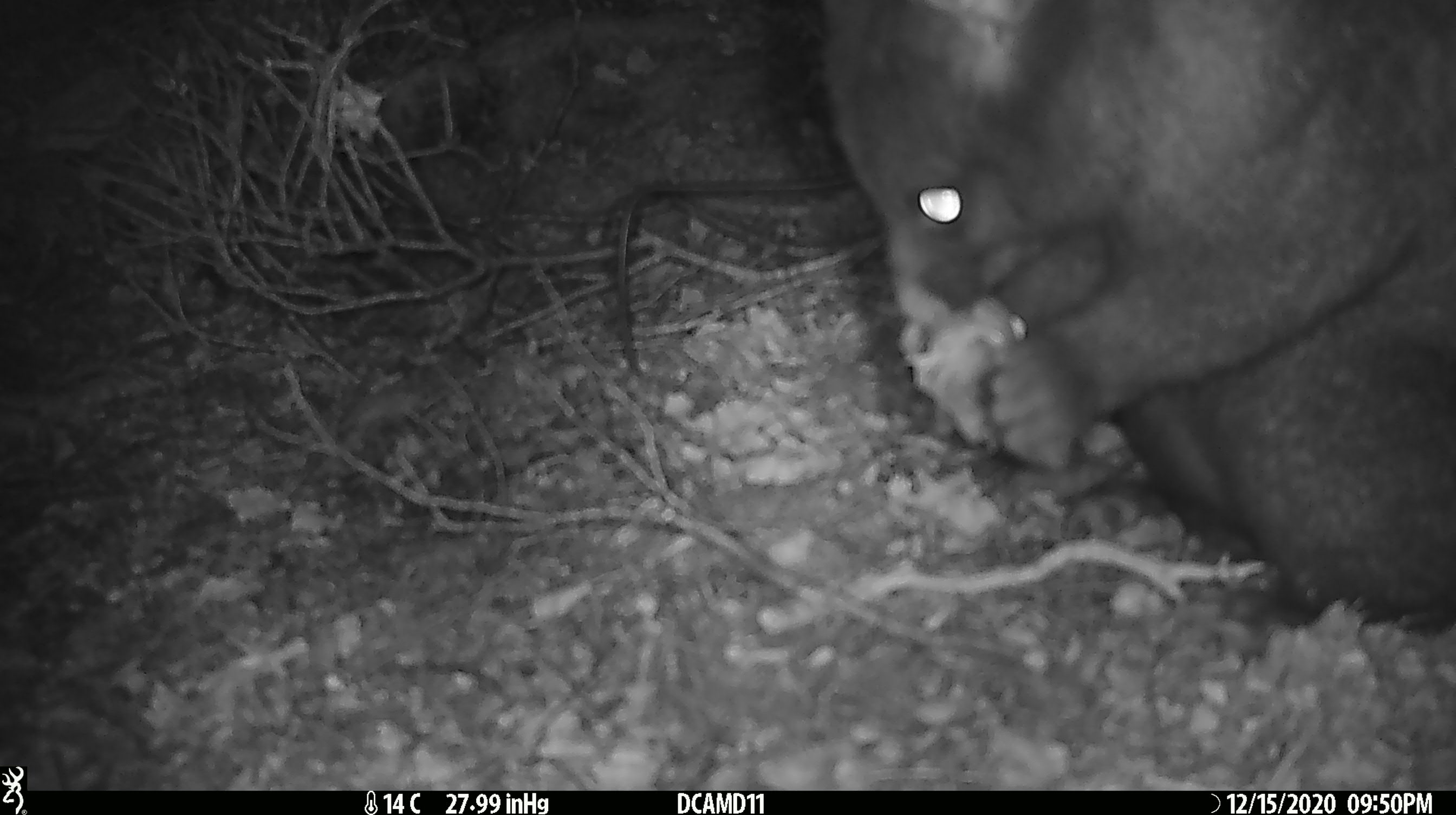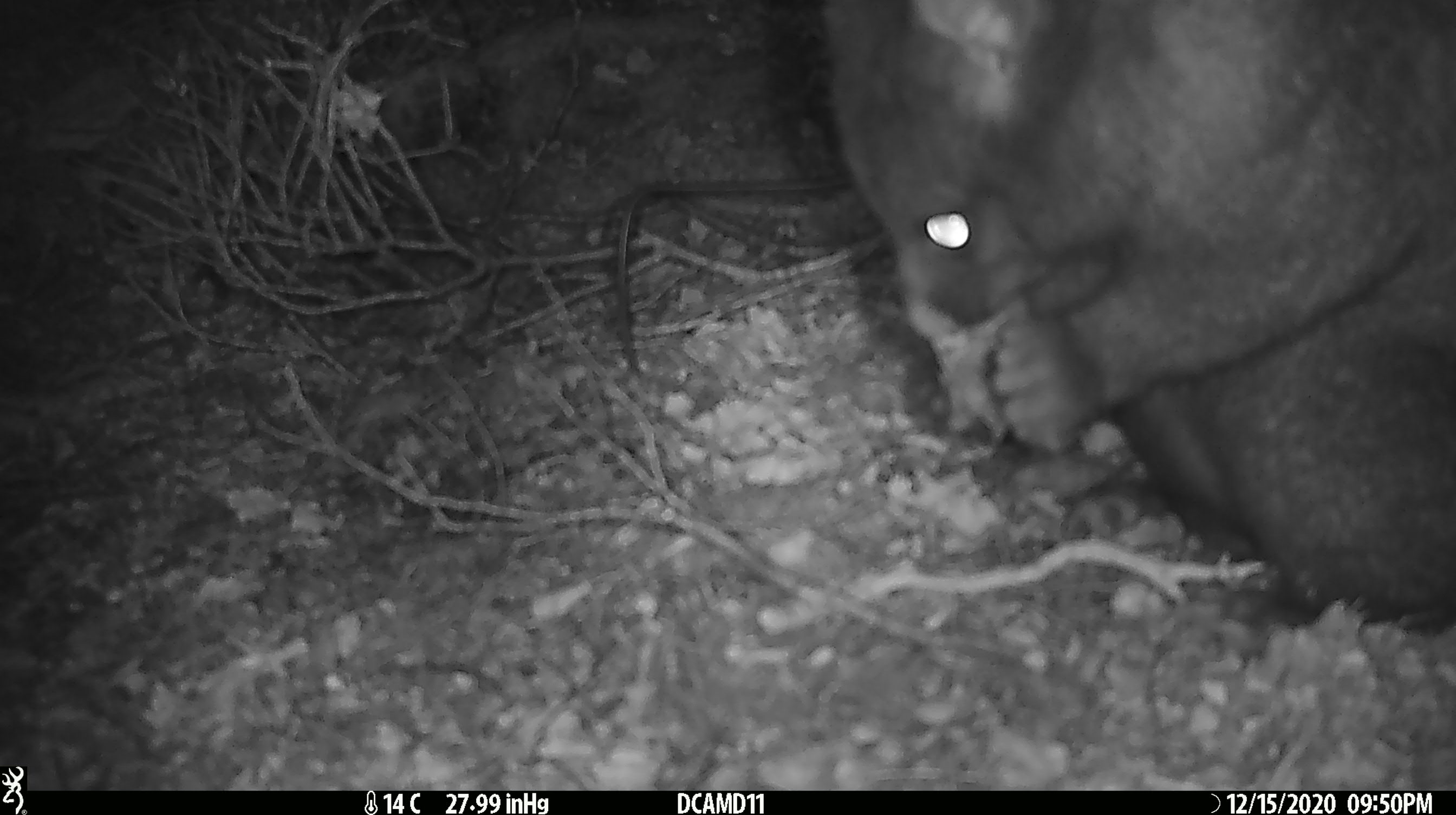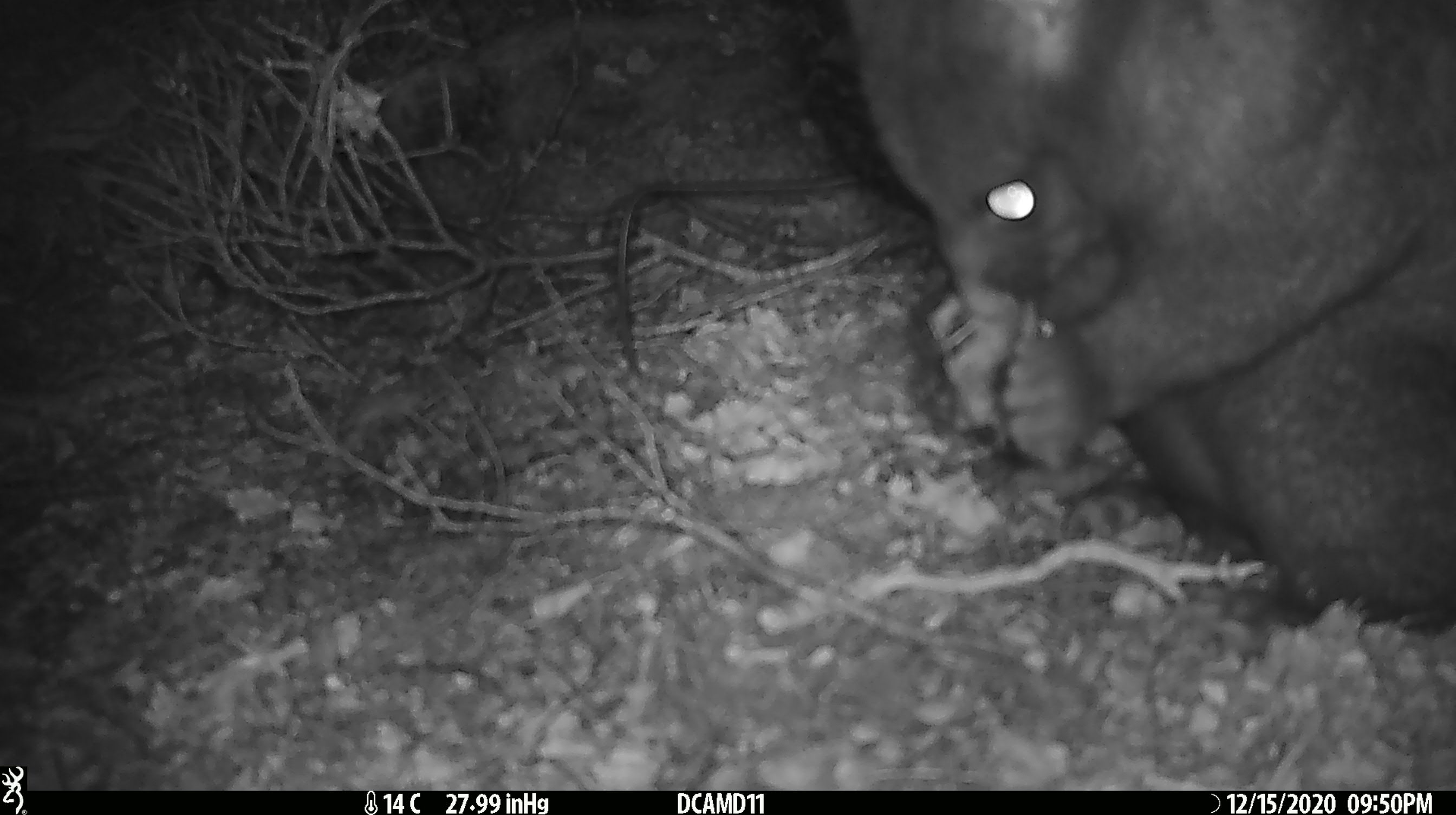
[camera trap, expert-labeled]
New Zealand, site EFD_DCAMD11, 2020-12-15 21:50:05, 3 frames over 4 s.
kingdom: Animalia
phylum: Chordata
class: Mammalia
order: Diprotodontia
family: Phalangeridae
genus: Trichosurus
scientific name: Trichosurus vulpecula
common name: common brushtail possum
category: possum